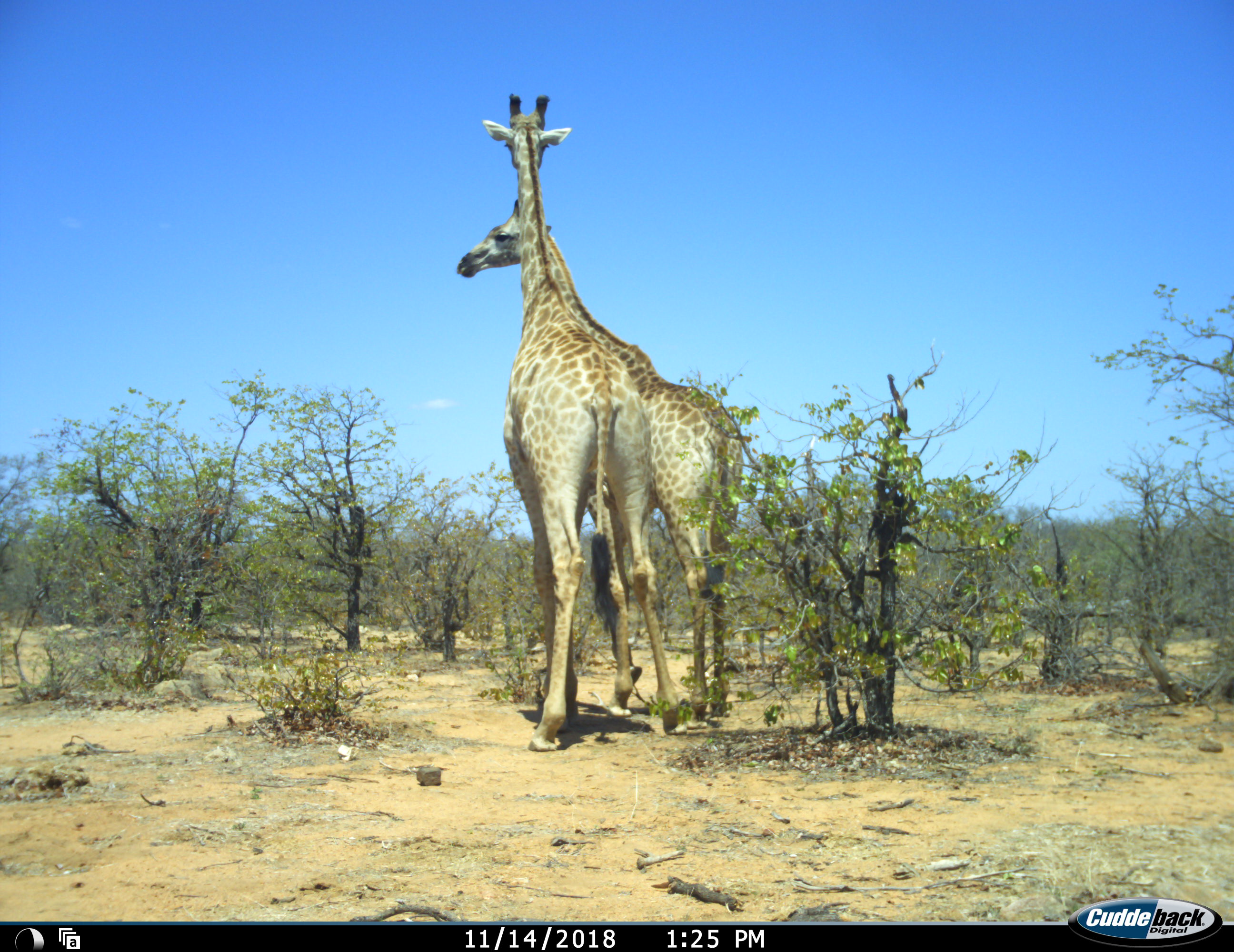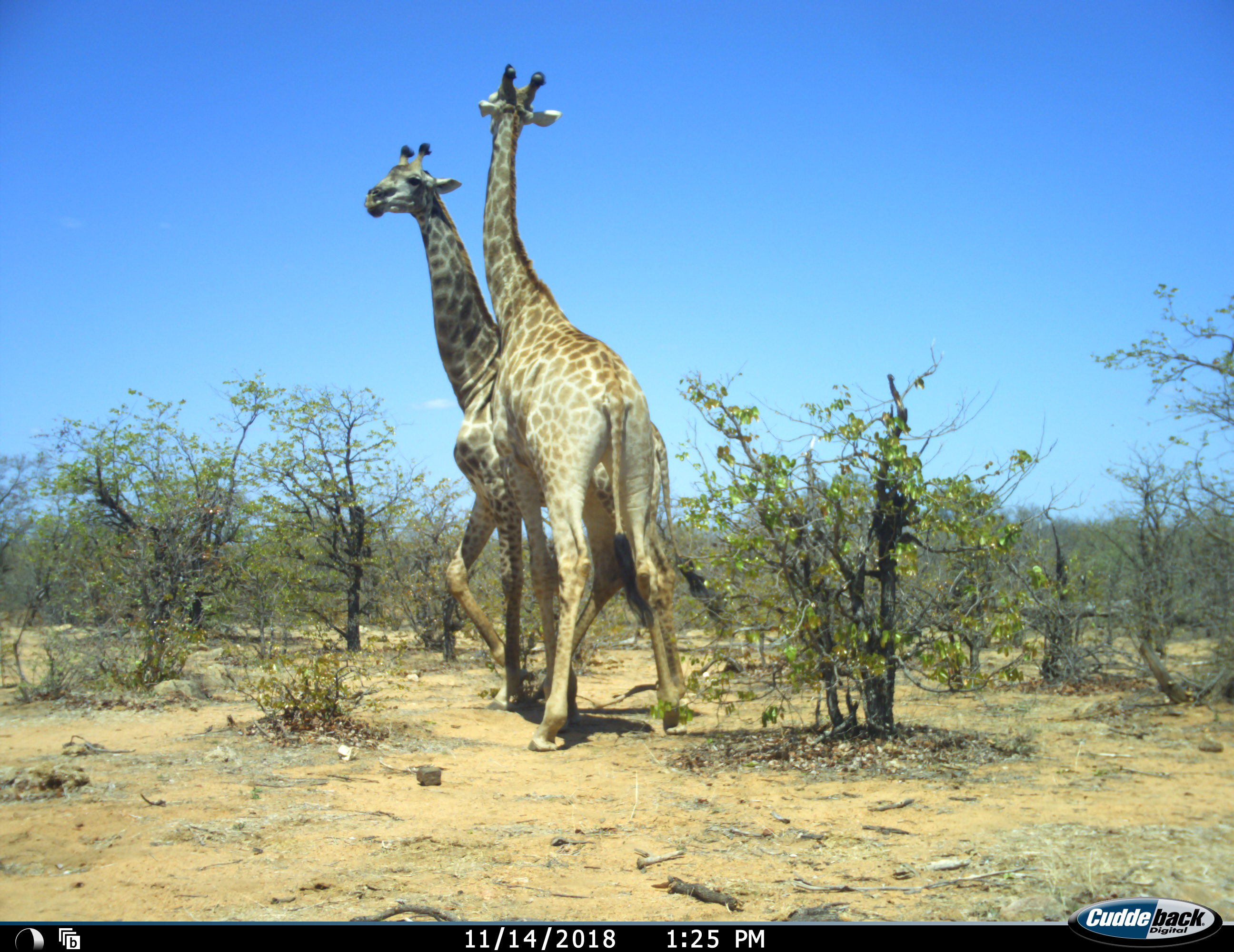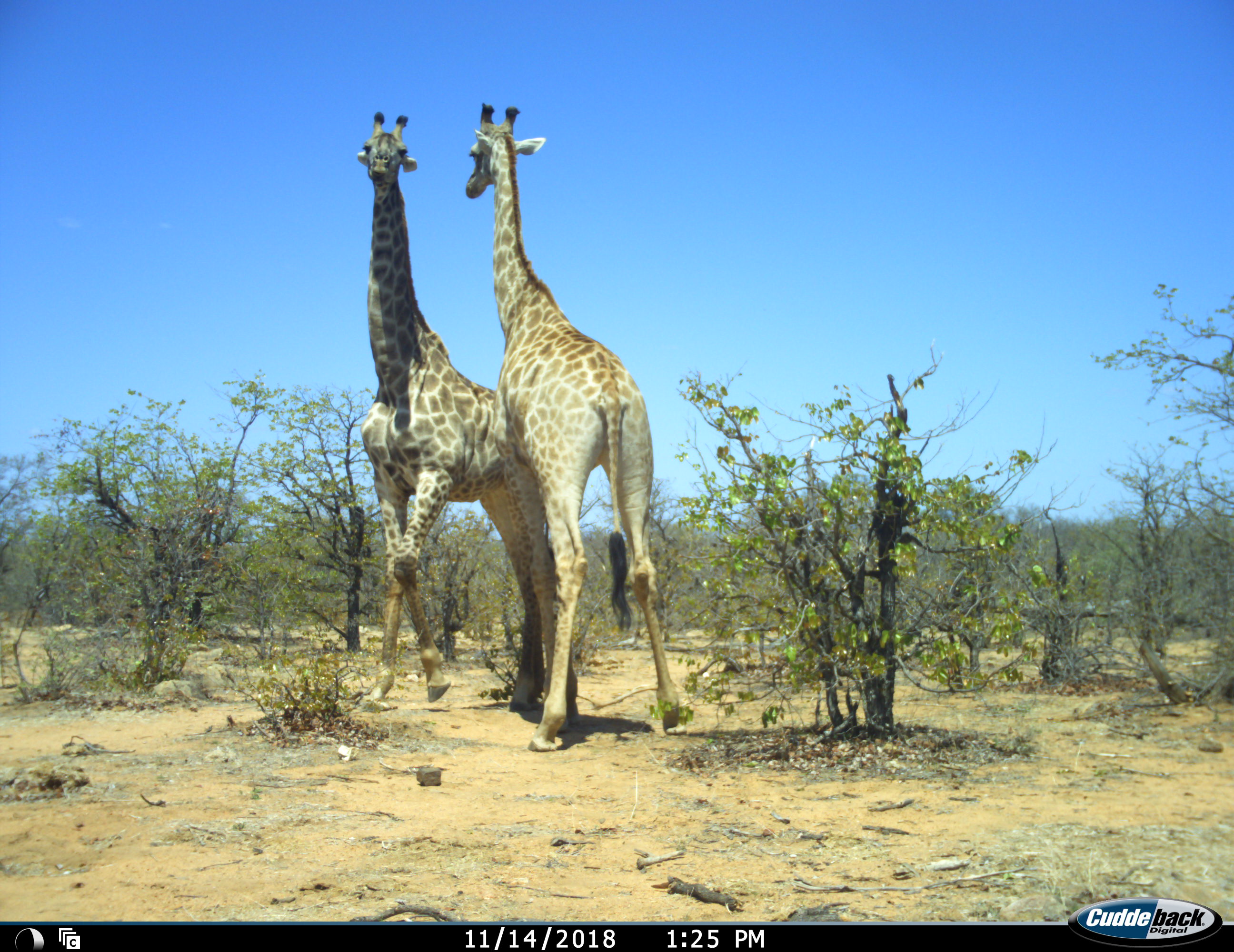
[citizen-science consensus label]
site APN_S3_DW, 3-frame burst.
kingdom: Animalia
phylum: Chordata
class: Mammalia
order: Artiodactyla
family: Giraffidae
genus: Giraffa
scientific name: Giraffa camelopardalis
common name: giraffe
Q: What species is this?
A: Giraffe (Giraffa camelopardalis).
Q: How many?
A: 2.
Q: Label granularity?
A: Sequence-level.